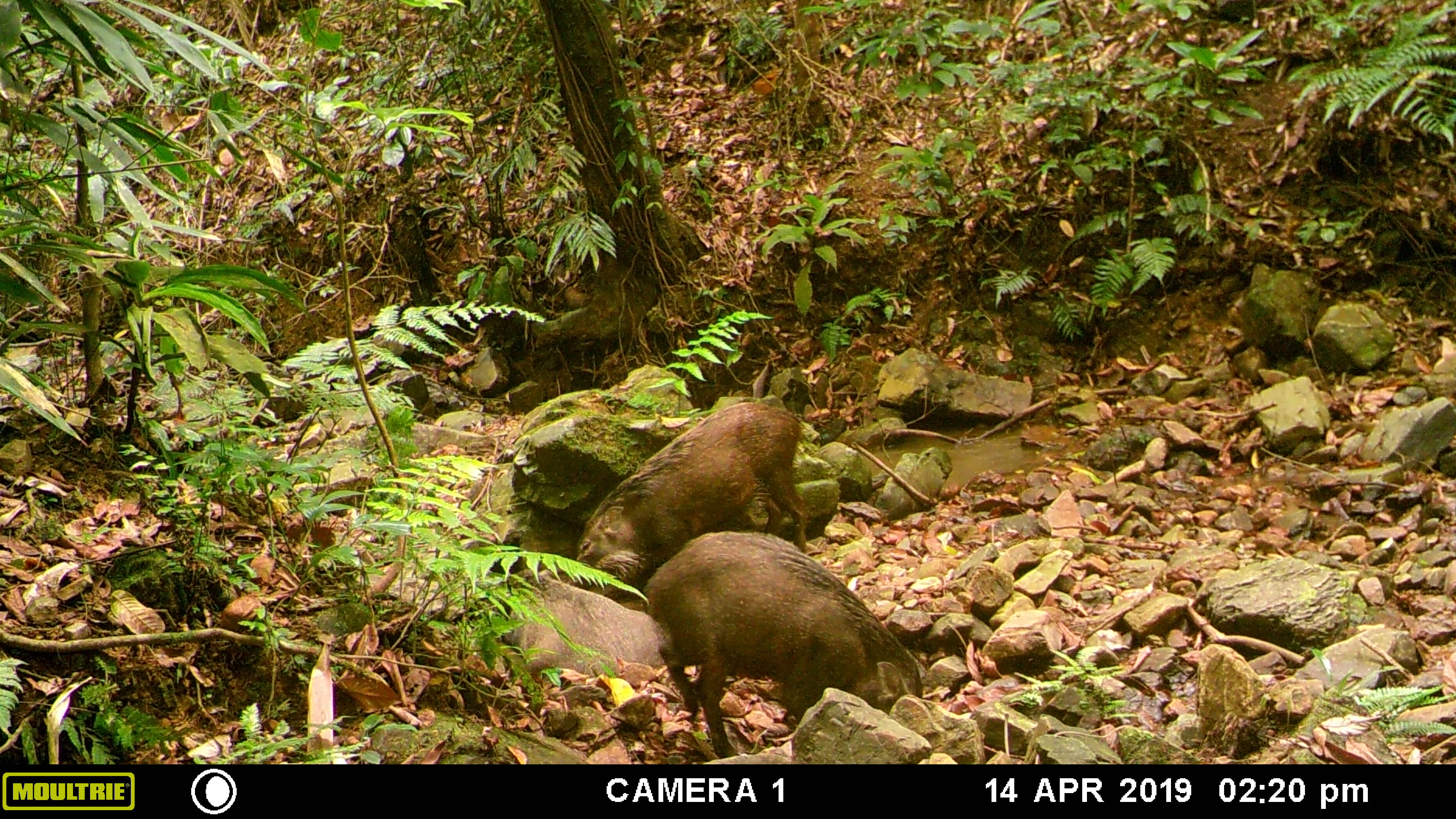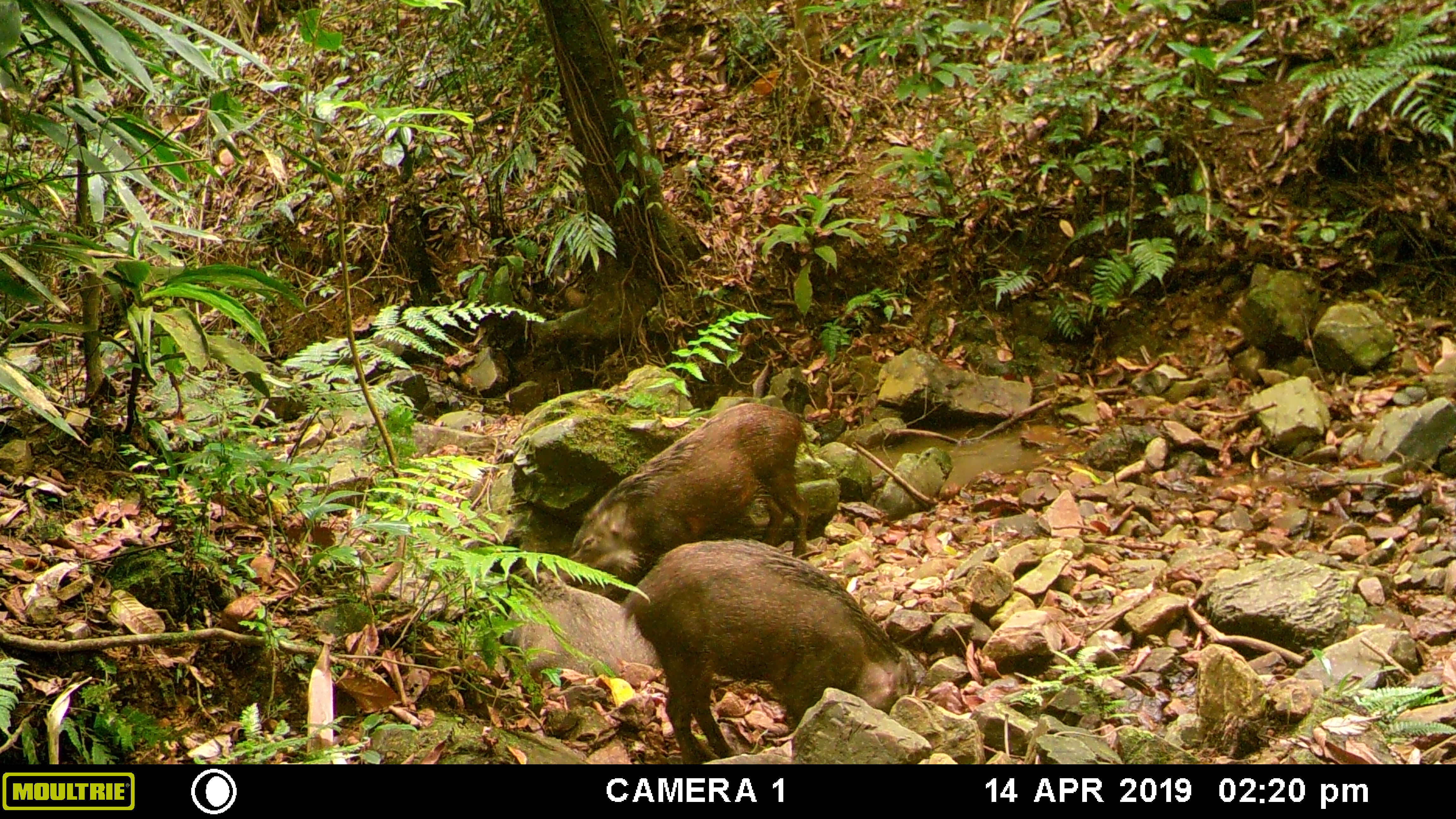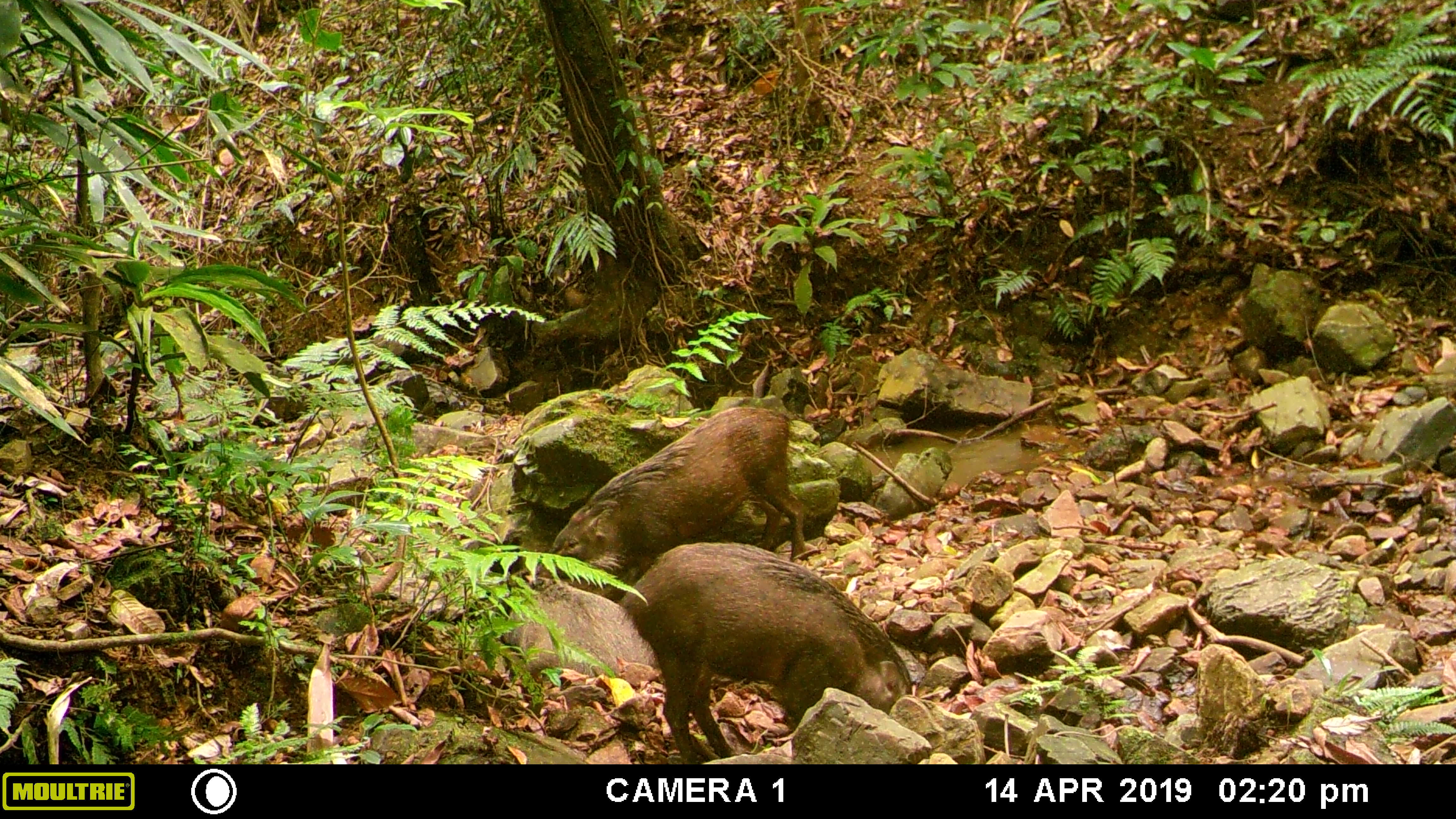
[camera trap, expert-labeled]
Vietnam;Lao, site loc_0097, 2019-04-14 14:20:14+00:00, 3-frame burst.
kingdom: Animalia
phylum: Chordata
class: Mammalia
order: Artiodactyla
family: Suidae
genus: Sus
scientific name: Sus scrofa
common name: eurasian wild pig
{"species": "eurasian wild pig (Sus scrofa)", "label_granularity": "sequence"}